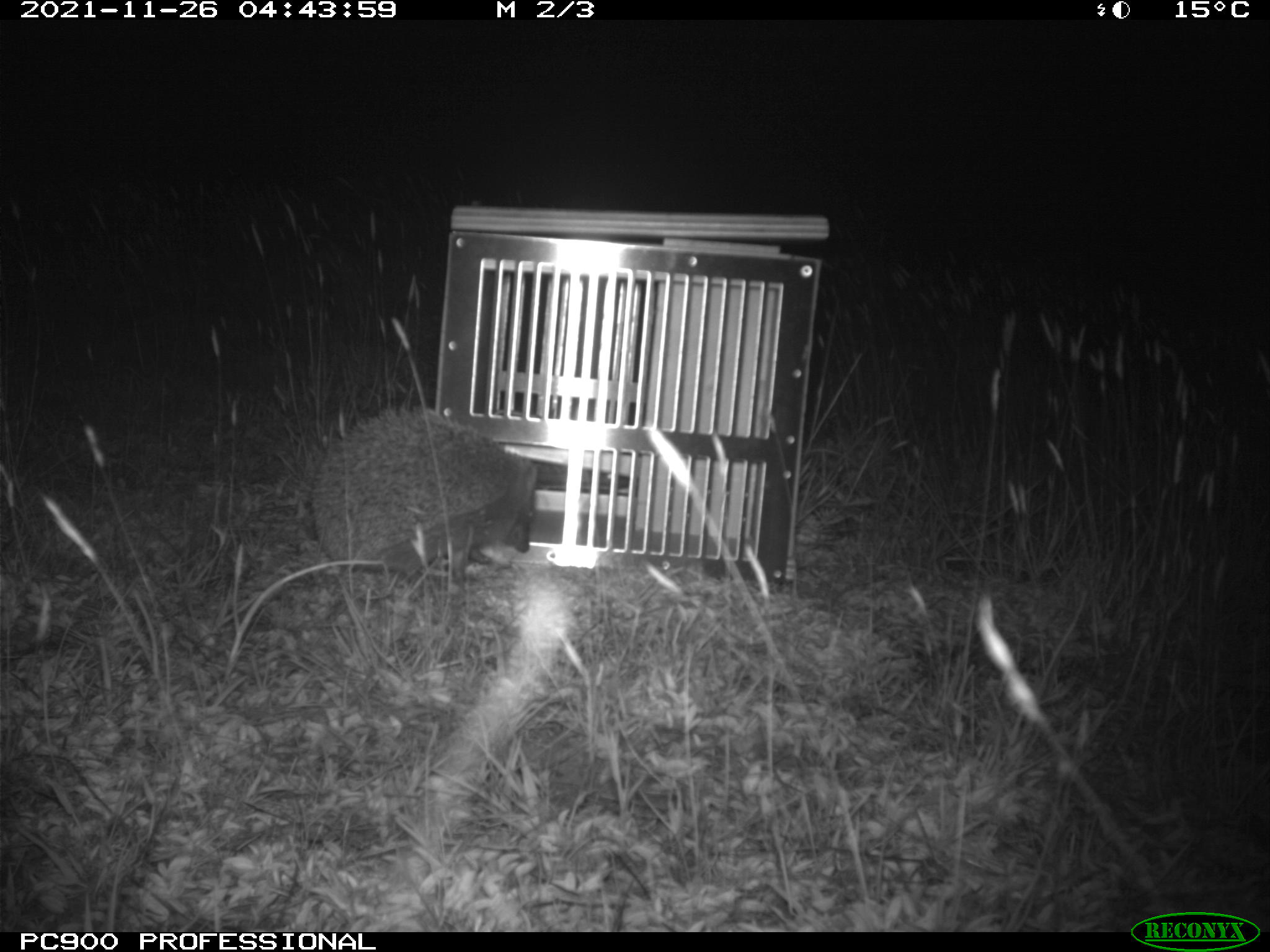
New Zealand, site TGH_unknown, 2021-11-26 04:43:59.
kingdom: Animalia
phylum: Chordata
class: Mammalia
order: Eulipotyphla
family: Erinaceidae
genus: Erinaceus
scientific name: Erinaceus europaeus europaeus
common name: european hedgehog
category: hedgehog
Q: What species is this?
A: Hedgehog (european hedgehog) (Erinaceus europaeus europaeus).